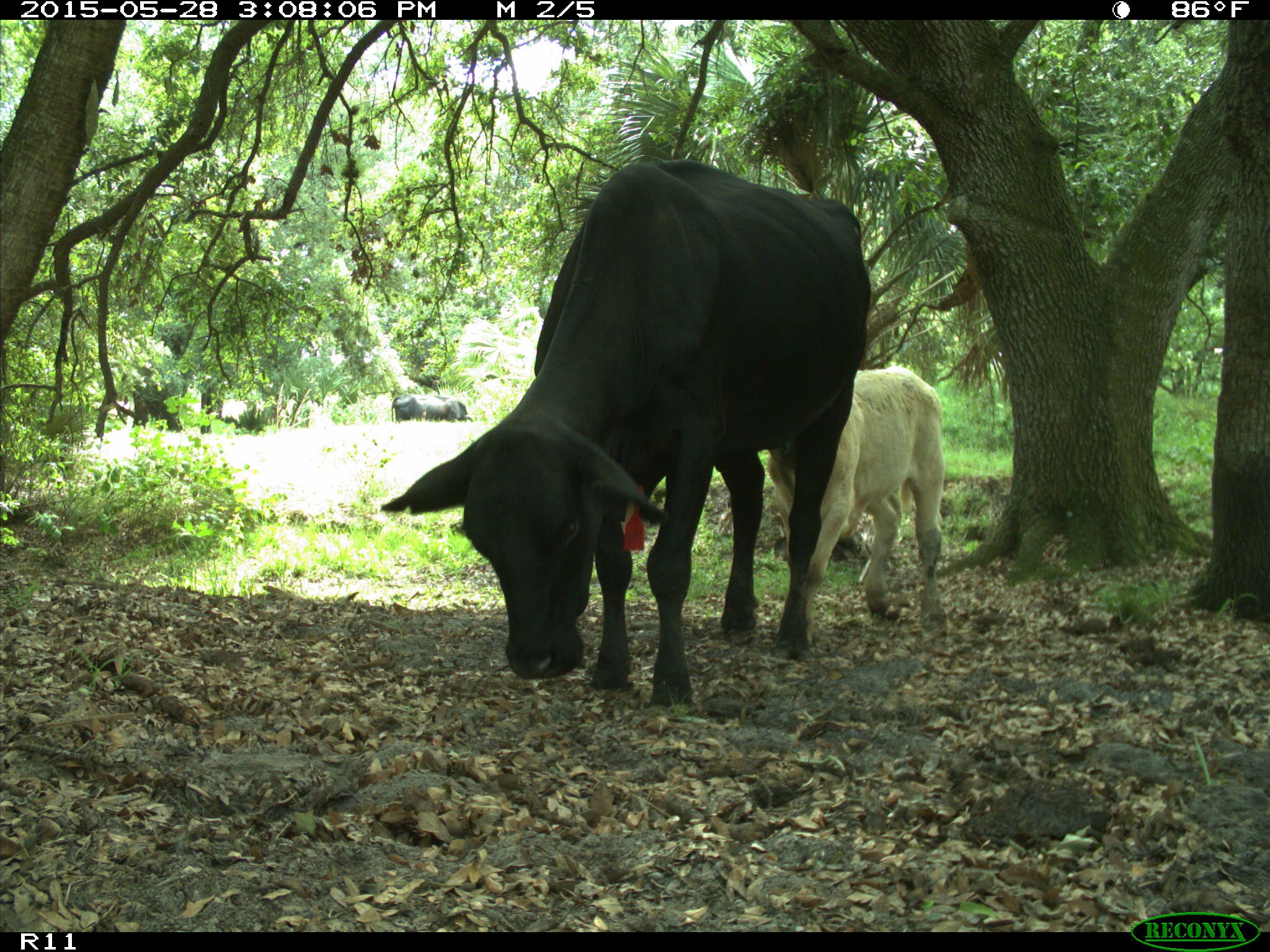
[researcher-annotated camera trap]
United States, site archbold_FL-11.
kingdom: Animalia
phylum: Chordata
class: Mammalia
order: Artiodactyla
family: Bovidae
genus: Bos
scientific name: Bos taurus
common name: domestic cow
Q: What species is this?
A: Bos taurus (domestic cow).